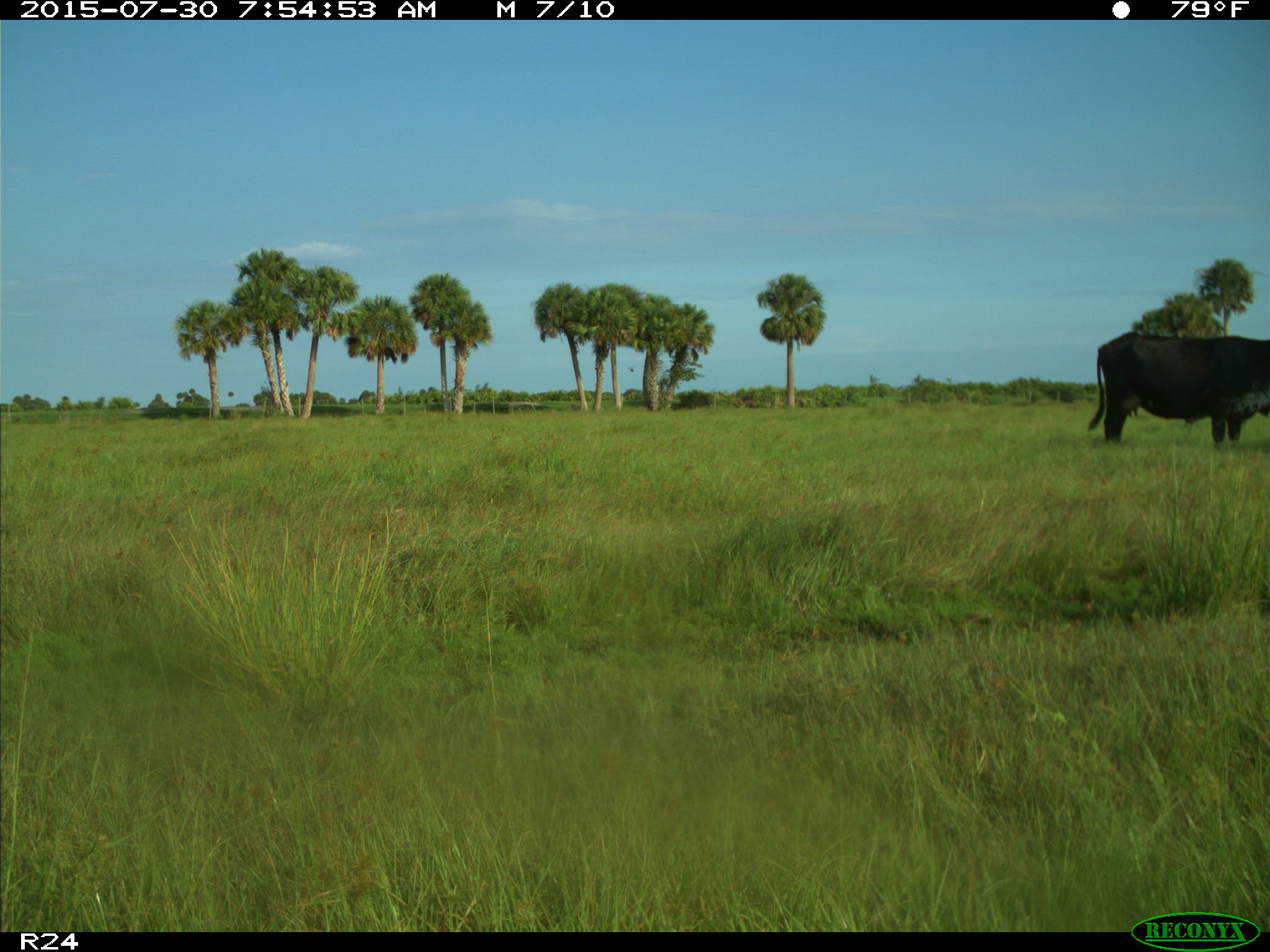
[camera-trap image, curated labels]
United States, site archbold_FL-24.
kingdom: Animalia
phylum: Chordata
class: Mammalia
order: Artiodactyla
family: Bovidae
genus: Bos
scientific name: Bos taurus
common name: domestic cow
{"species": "Bos taurus (domestic cow)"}